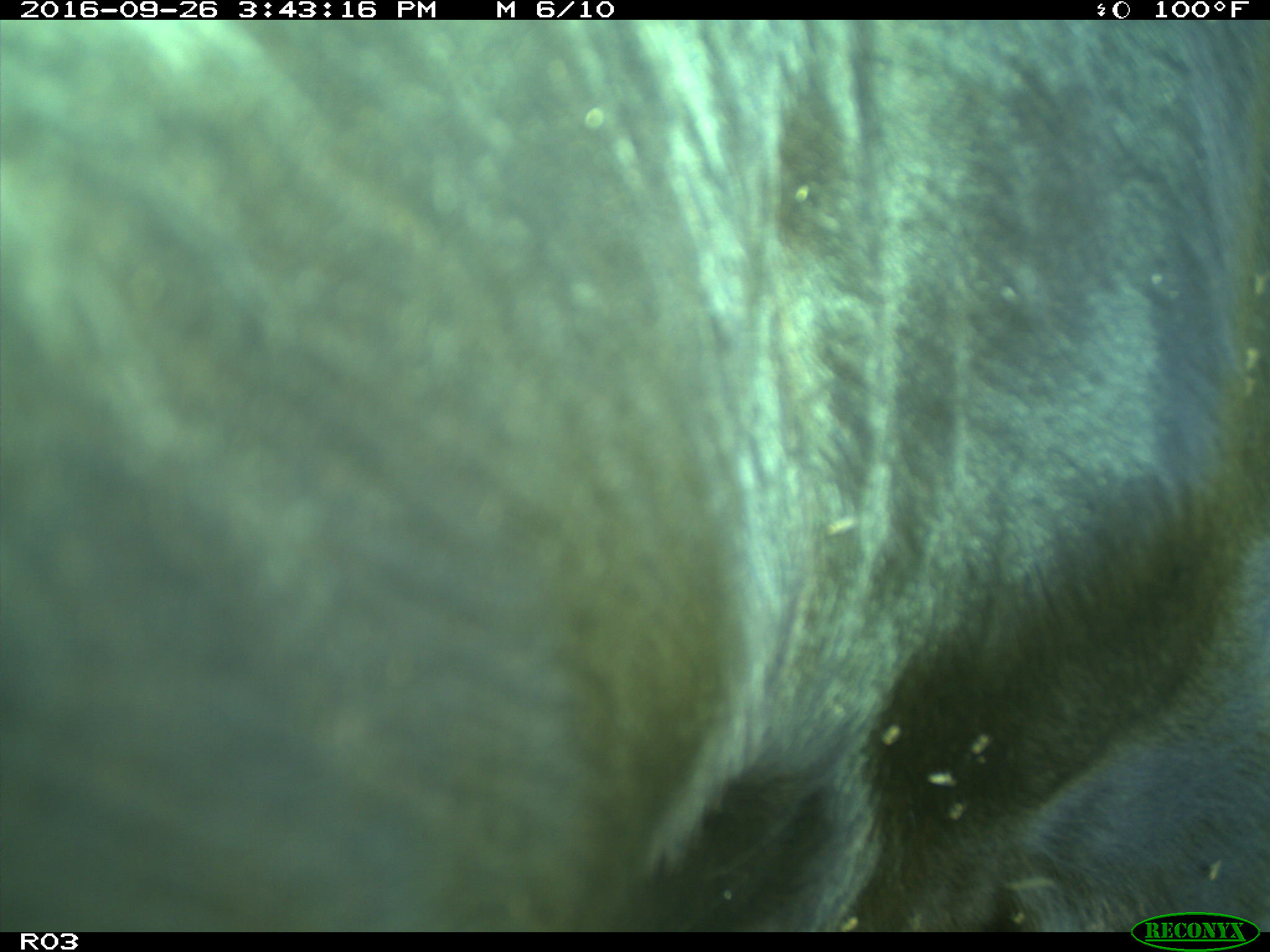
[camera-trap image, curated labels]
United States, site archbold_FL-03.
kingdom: Animalia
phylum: Chordata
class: Mammalia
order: Artiodactyla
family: Bovidae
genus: Bos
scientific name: Bos taurus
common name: domestic cow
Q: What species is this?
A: Bos taurus (domestic cow).